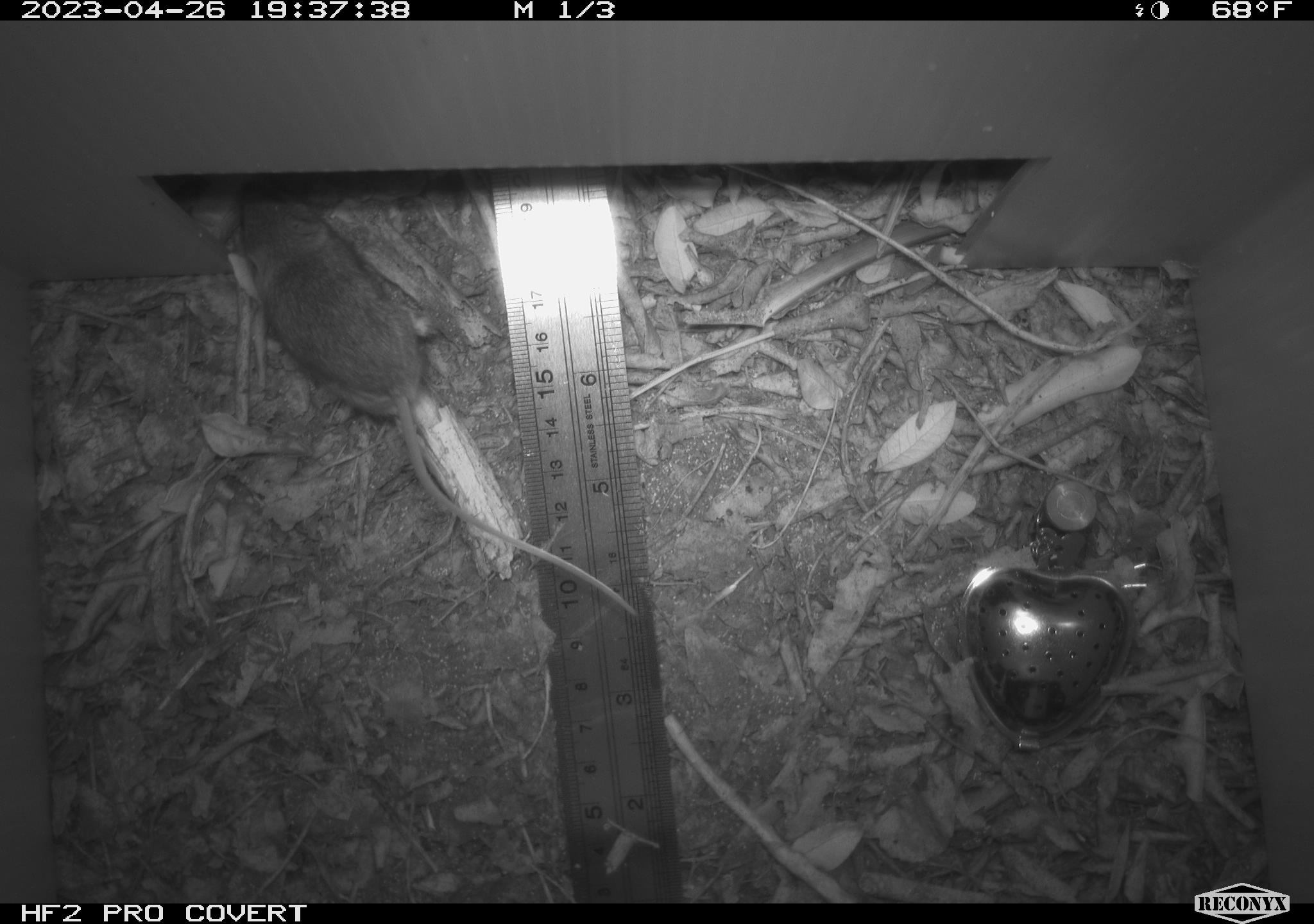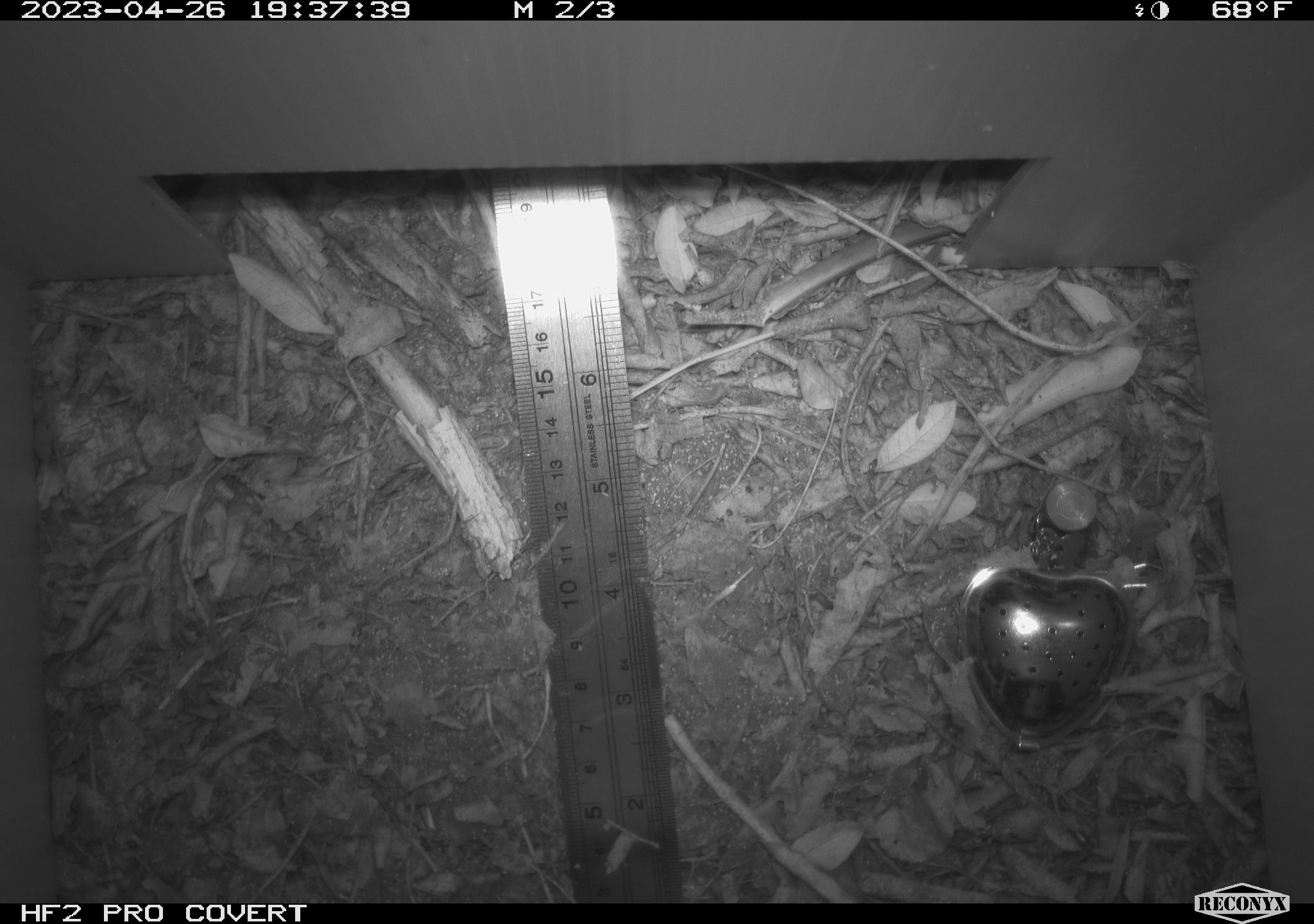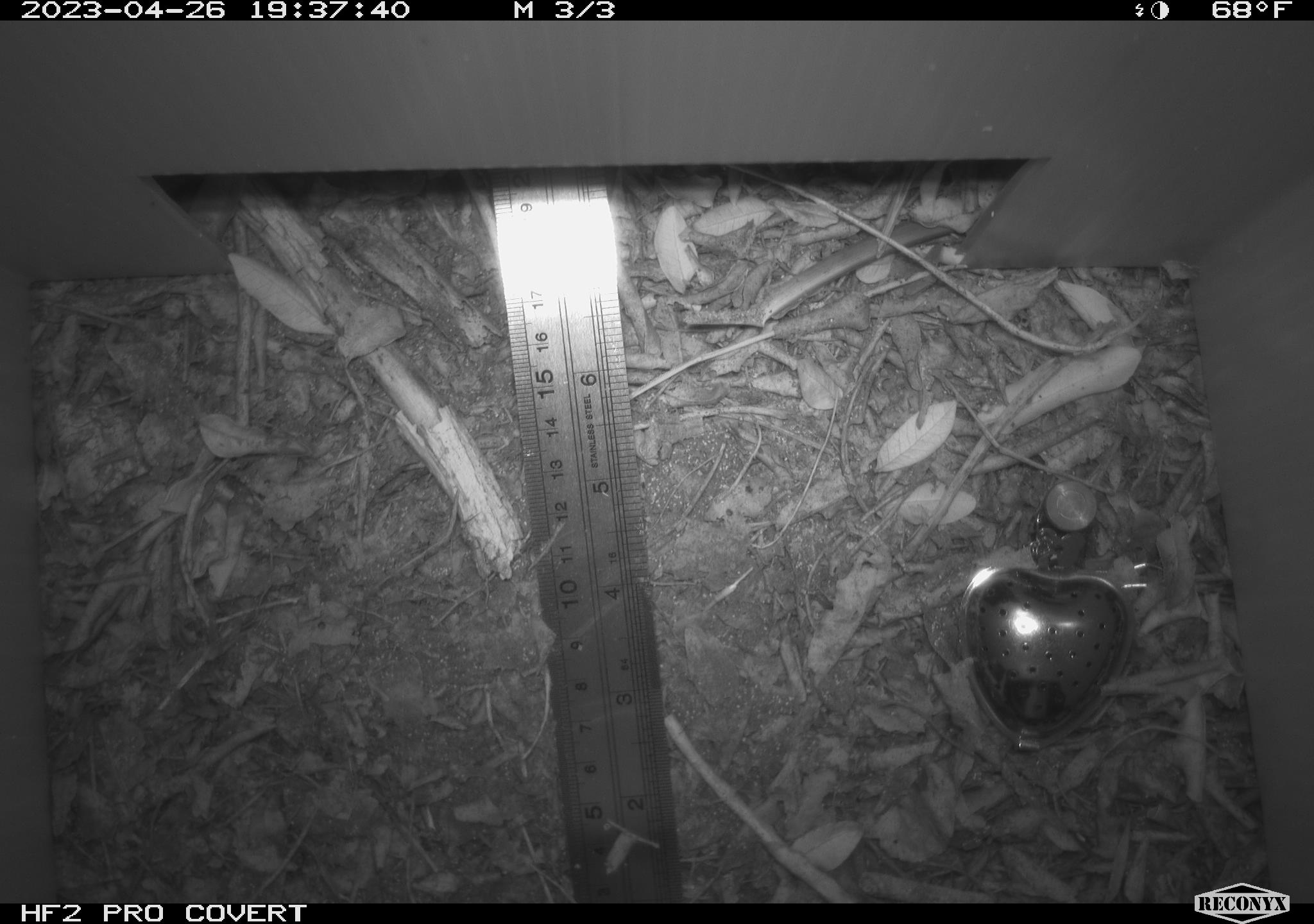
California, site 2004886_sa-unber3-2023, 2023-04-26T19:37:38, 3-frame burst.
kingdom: Animalia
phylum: Chordata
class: Mammalia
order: Rodentia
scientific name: Rodentia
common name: mouse species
Mouse species (Rodentia).